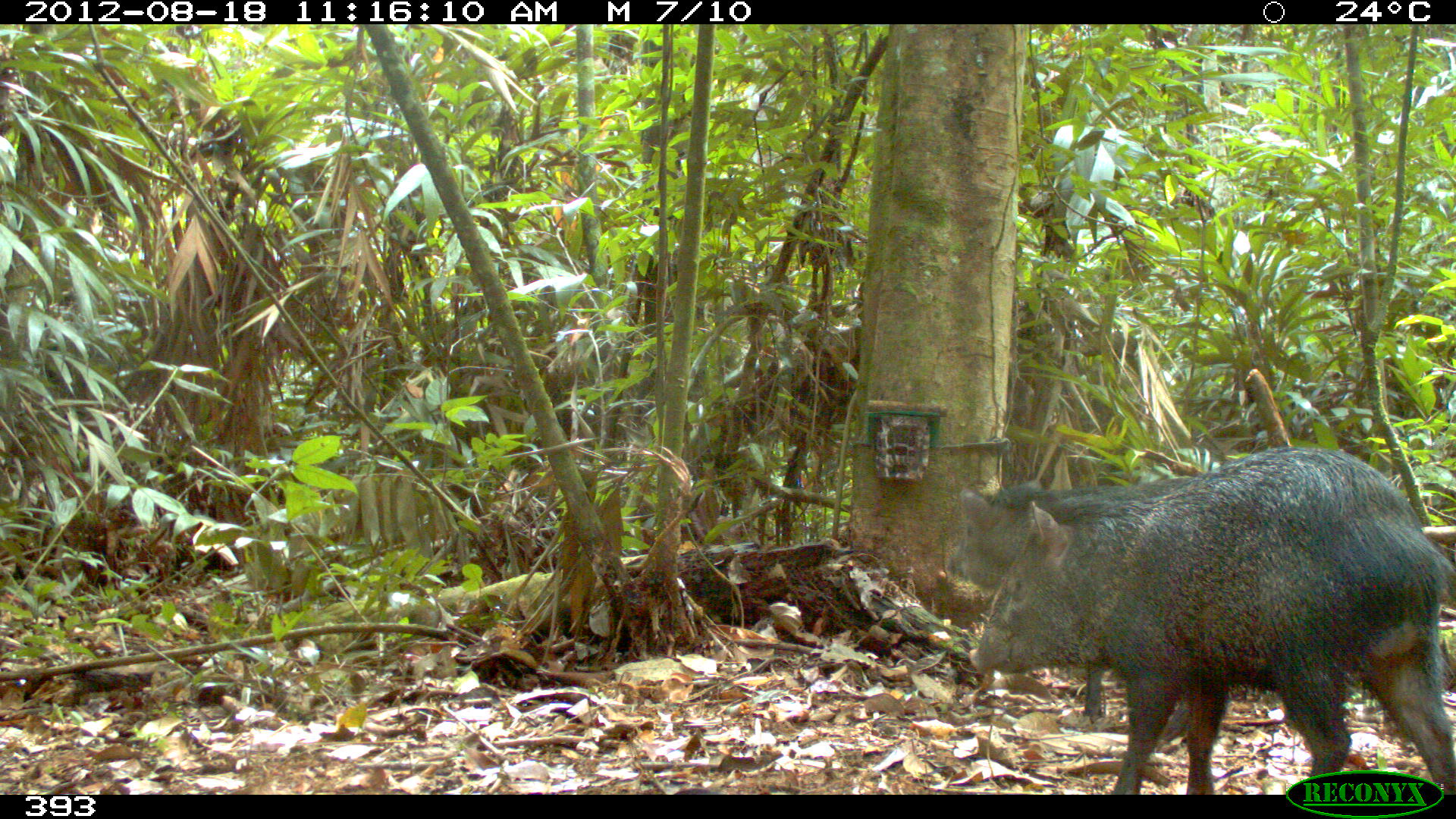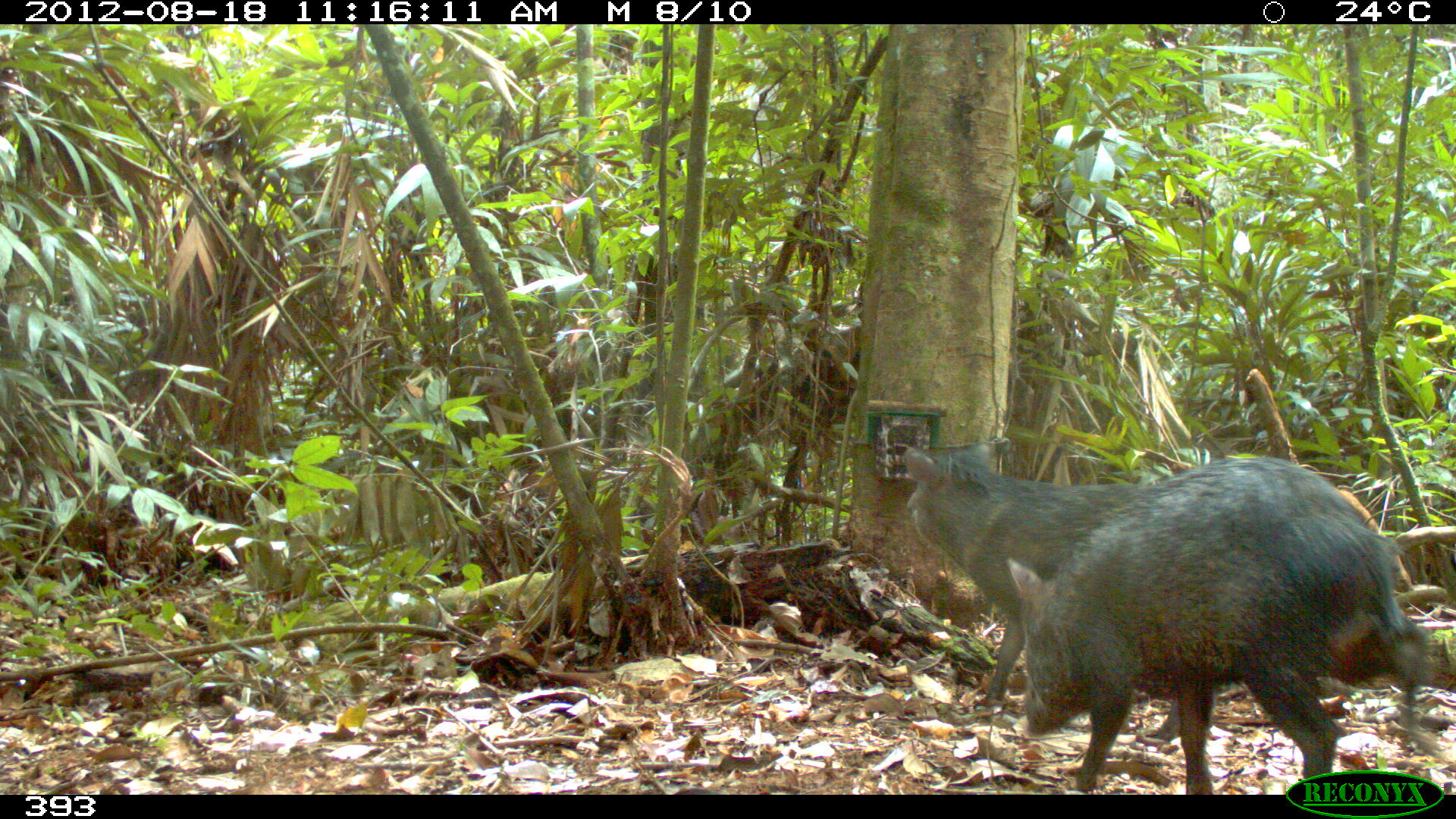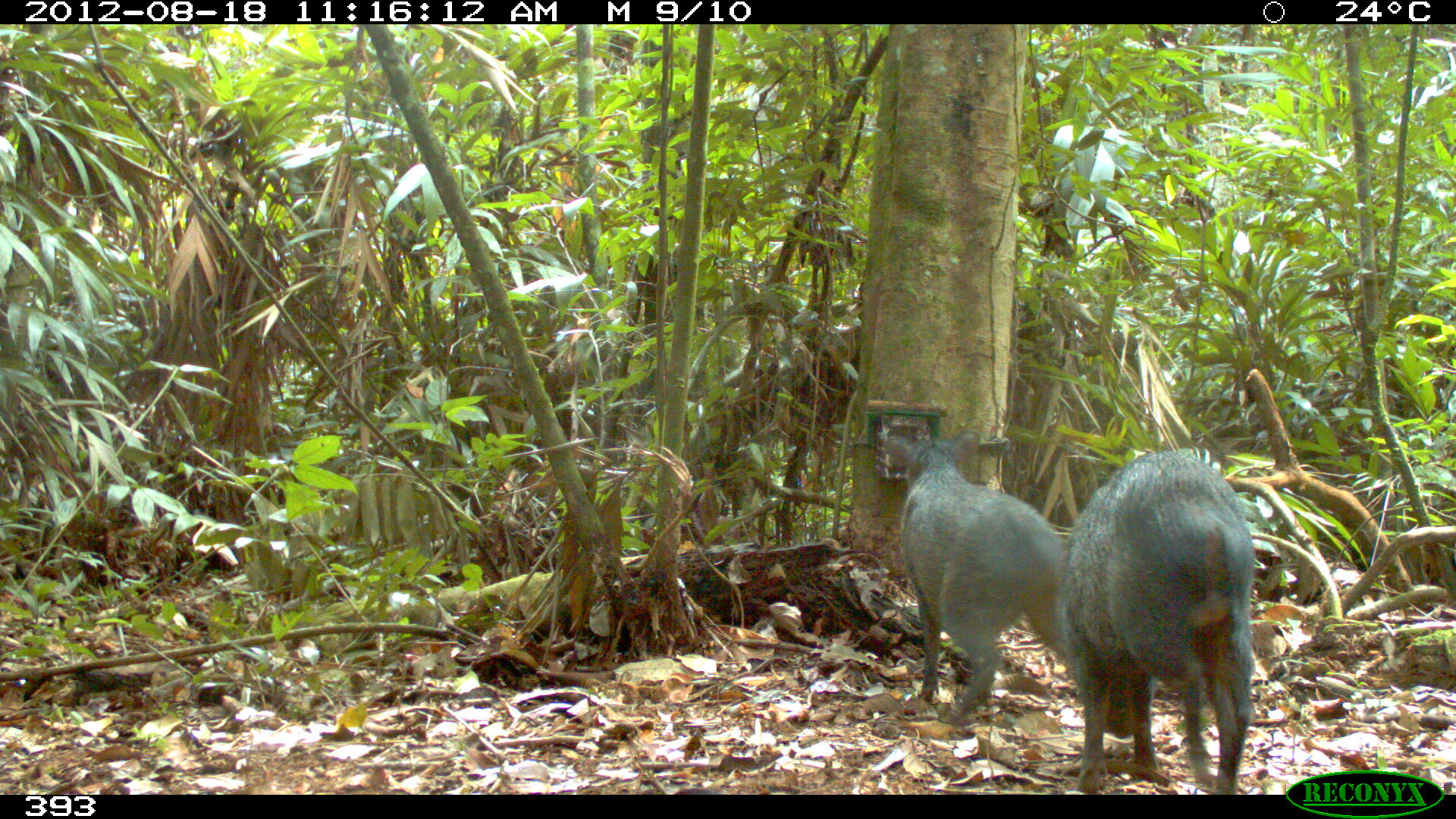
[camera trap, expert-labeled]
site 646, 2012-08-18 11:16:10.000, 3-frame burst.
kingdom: Animalia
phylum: Chordata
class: Mammalia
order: Artiodactyla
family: Tayassuidae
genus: Pecari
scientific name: Pecari tajacu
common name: collared peccary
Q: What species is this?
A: Pecari tajacu (collared peccary).